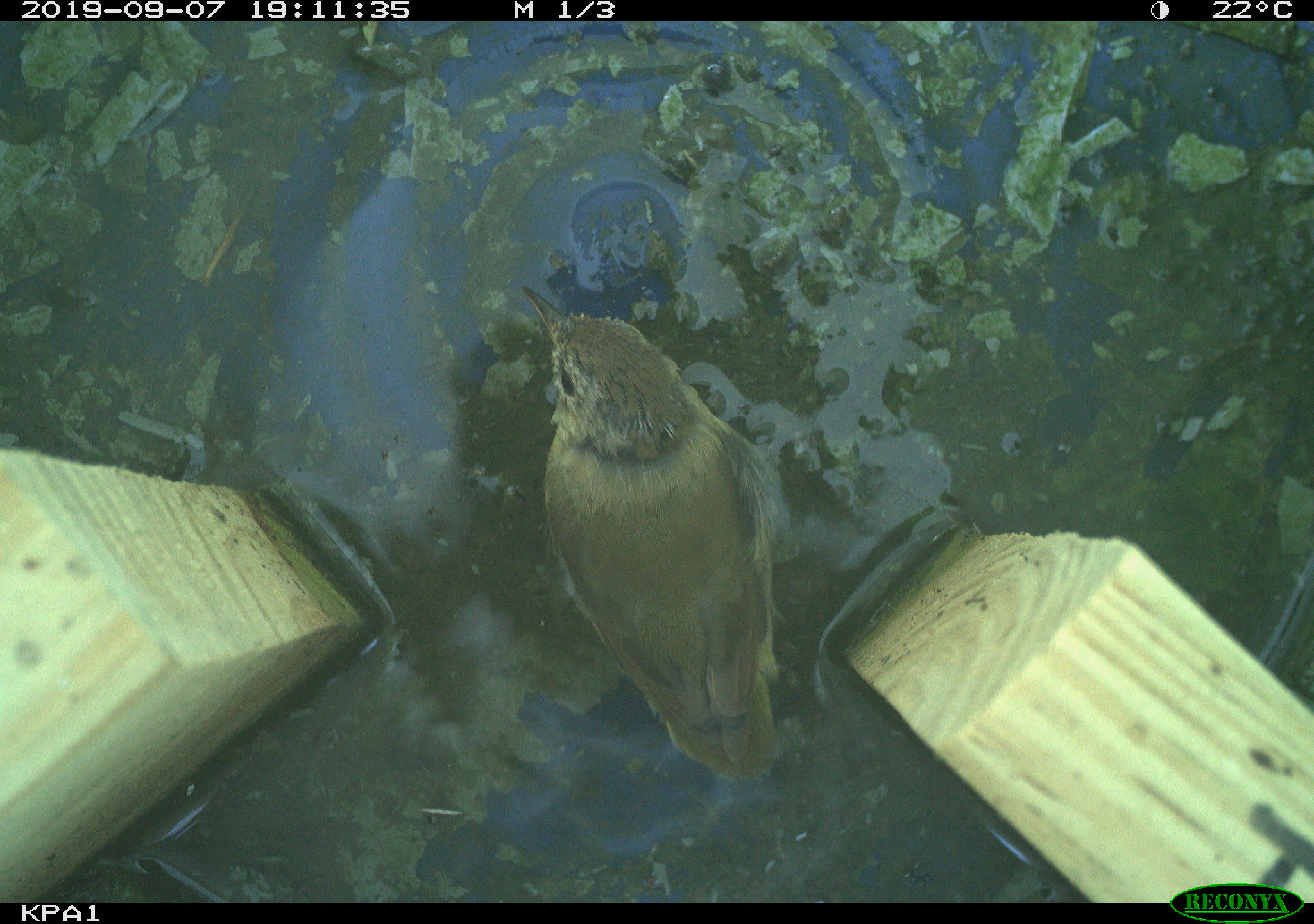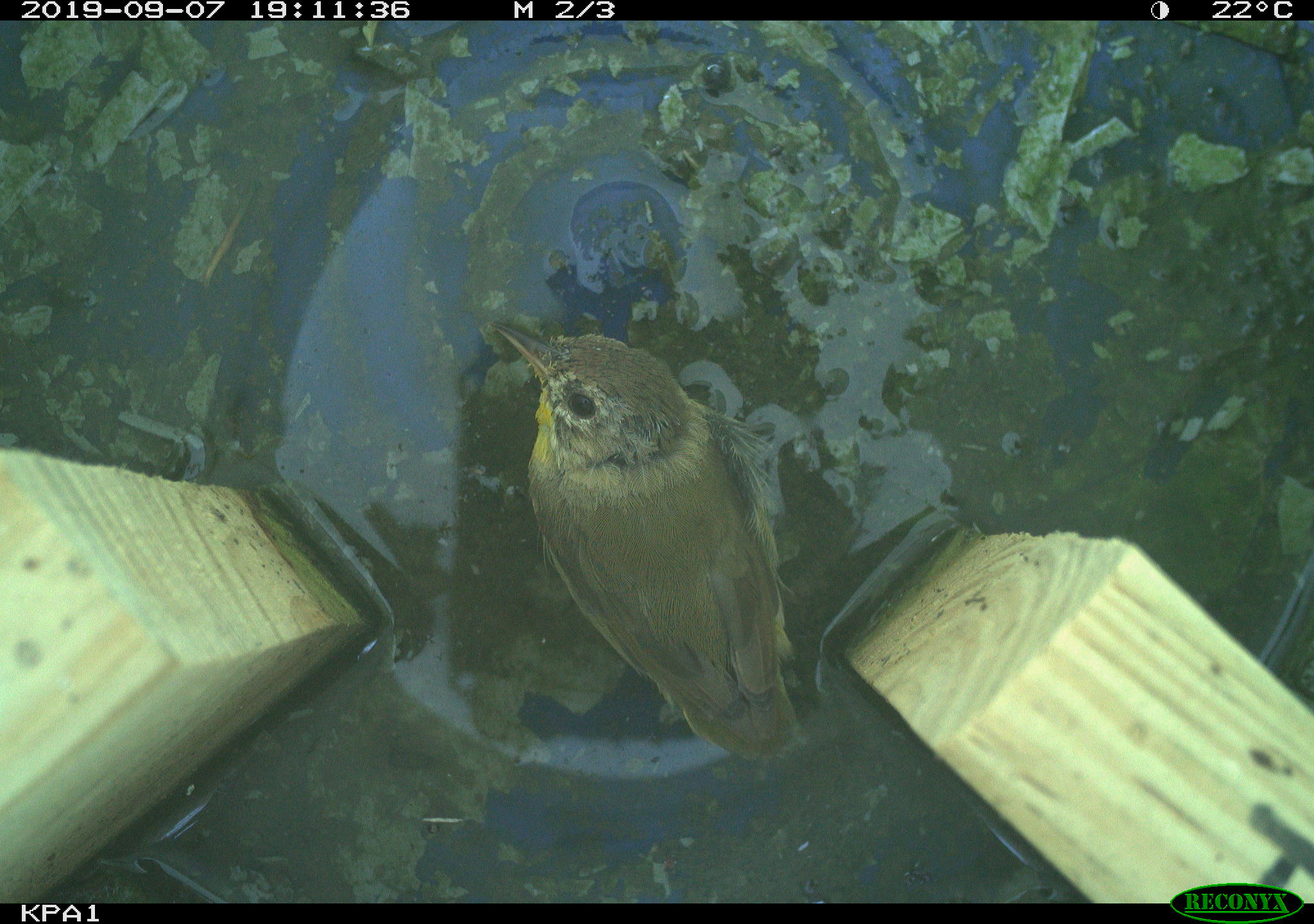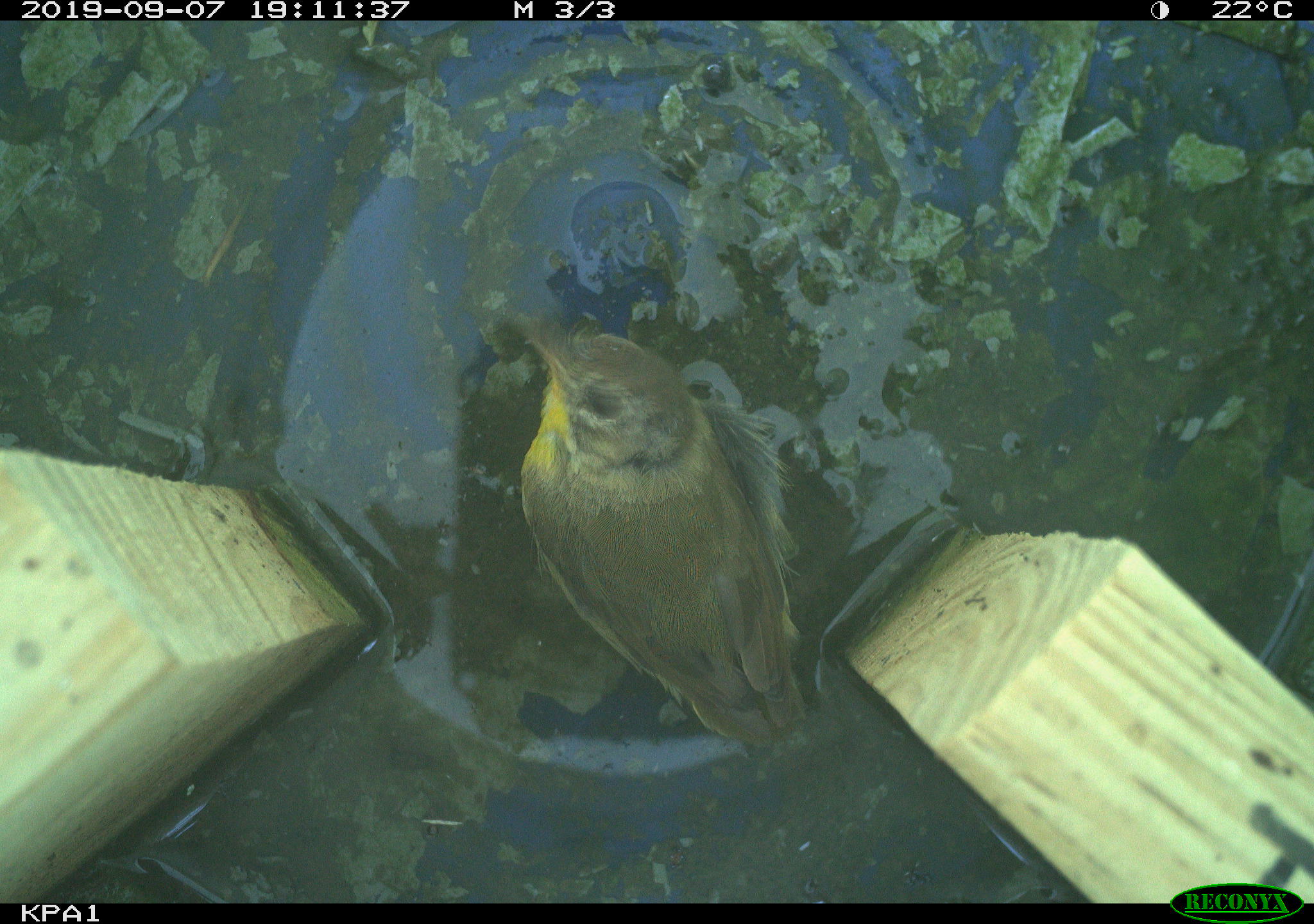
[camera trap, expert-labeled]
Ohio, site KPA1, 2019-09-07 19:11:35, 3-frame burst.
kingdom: Animalia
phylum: Chordata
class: Aves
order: Passeriformes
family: Parulidae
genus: Geothlypis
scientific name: Geothlypis trichas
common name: common yellowthroat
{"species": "common yellowthroat (Geothlypis trichas)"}